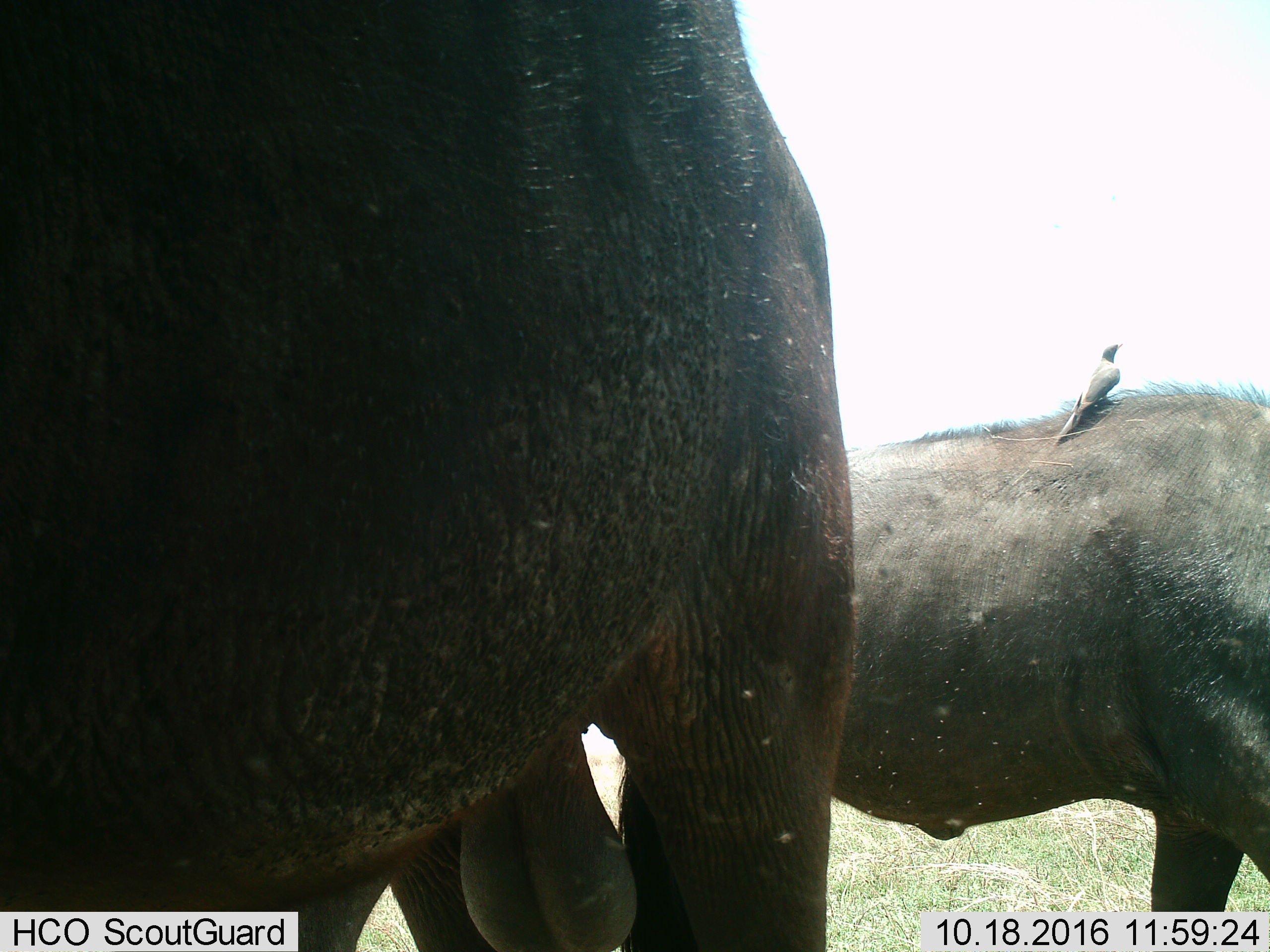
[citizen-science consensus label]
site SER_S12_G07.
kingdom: Animalia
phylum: Chordata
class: Aves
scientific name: Aves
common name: bird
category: birdother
Birdother (bird) (Aves), count 1. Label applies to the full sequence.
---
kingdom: Animalia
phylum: Chordata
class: Mammalia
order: Artiodactyla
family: Bovidae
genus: Syncerus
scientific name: Syncerus caffer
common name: african buffalo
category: buffalo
Buffalo (african buffalo) (Syncerus caffer), count 2. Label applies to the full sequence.